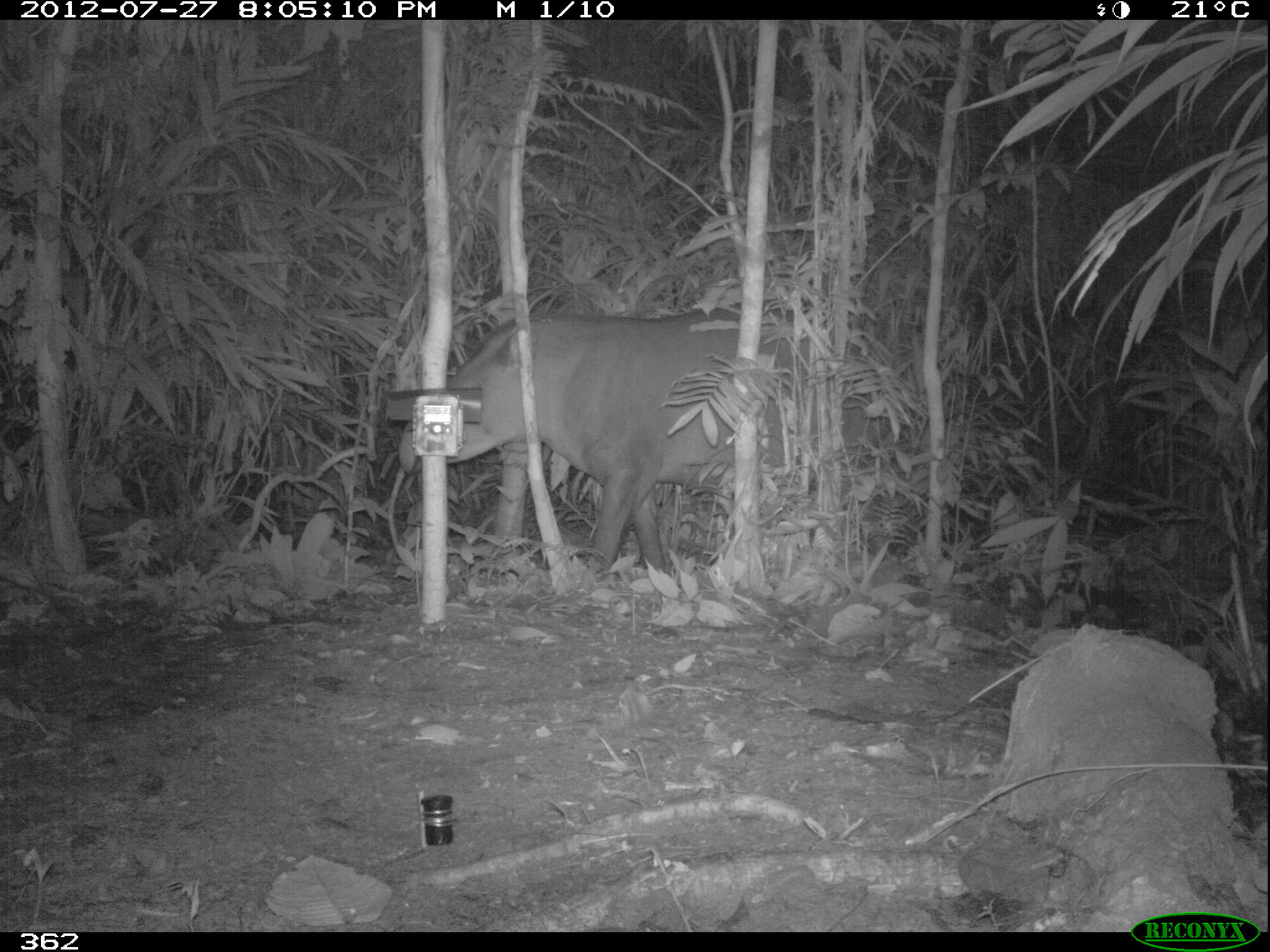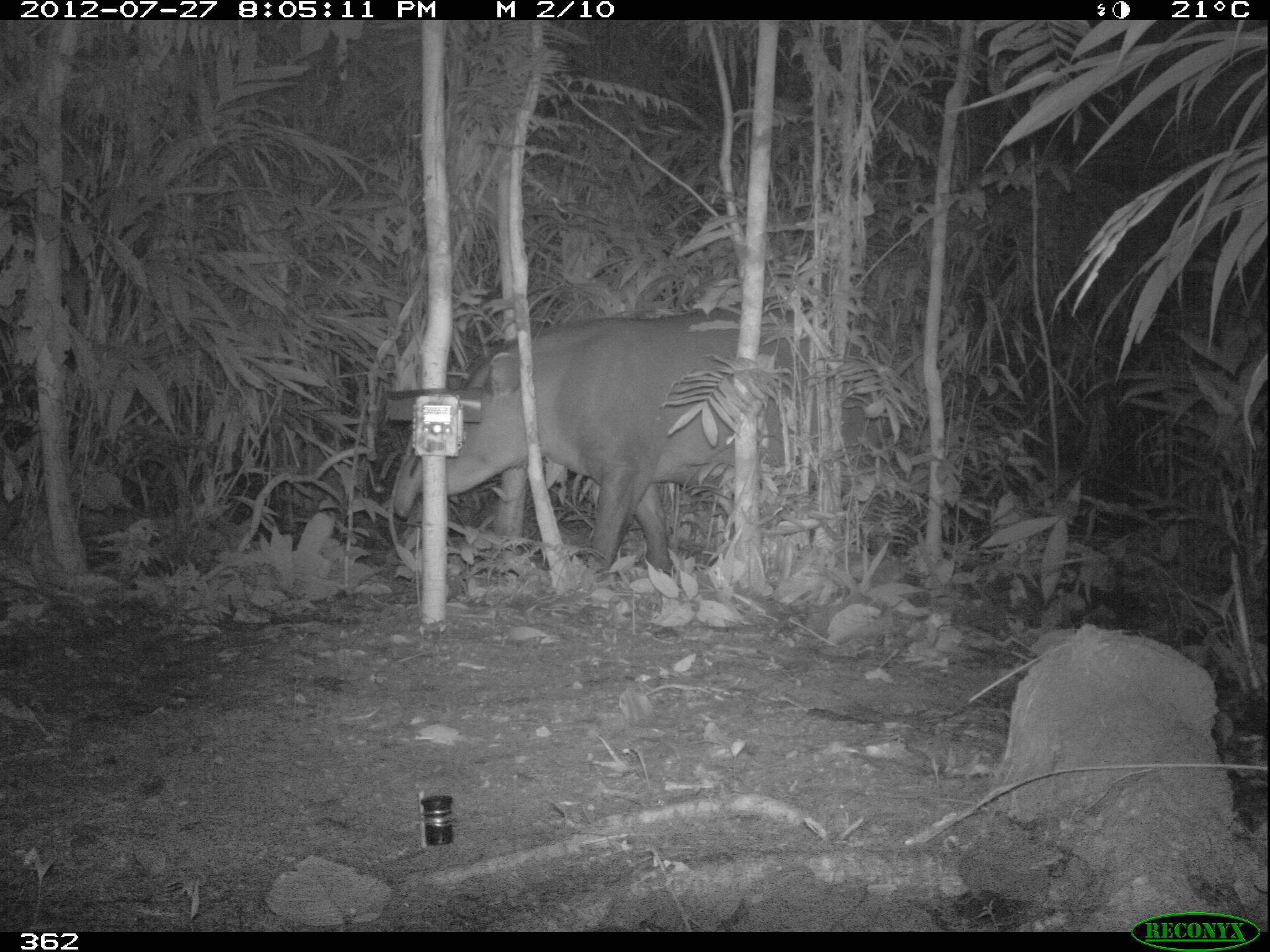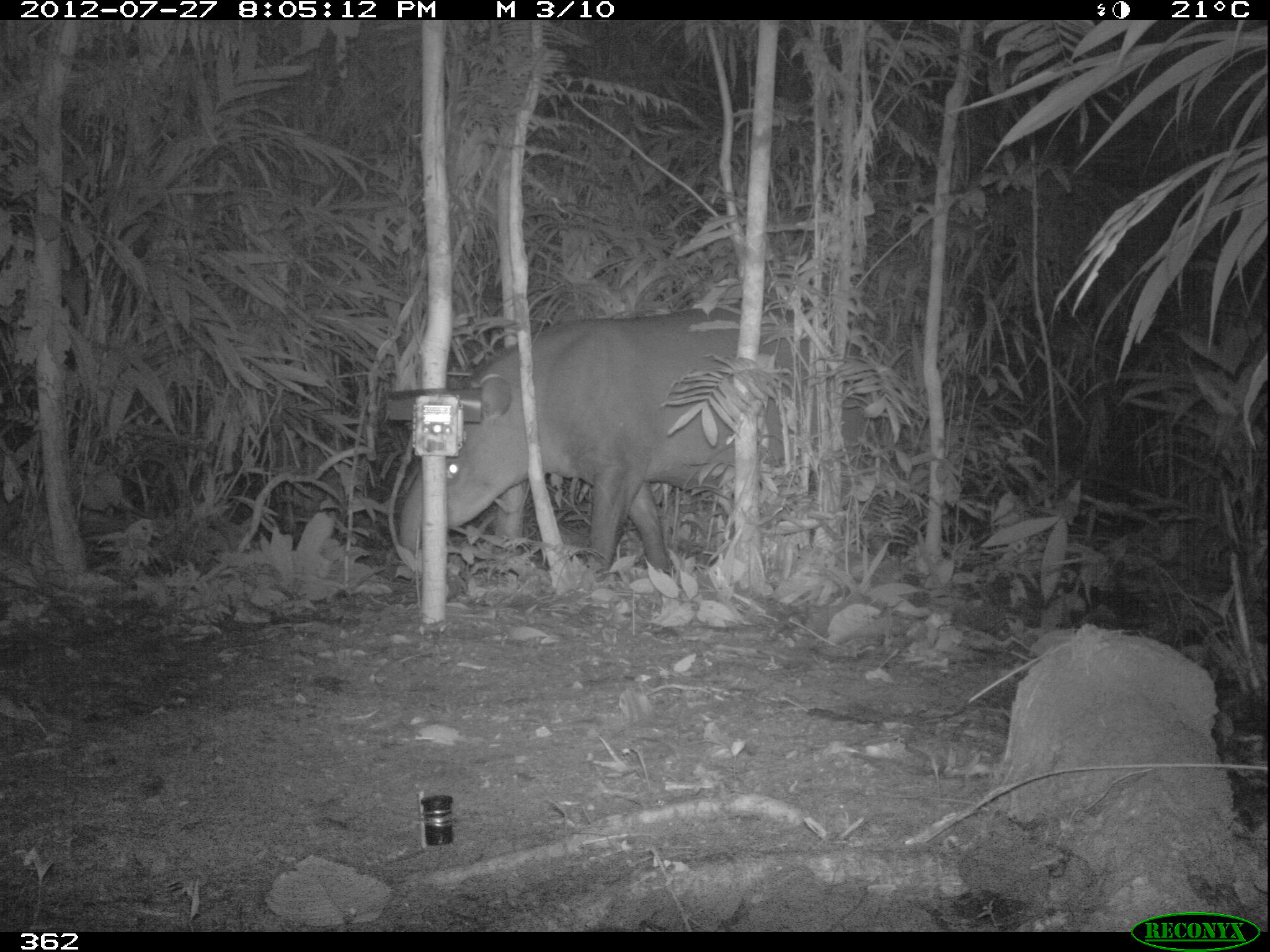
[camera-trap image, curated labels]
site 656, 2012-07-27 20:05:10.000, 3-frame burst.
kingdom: Animalia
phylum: Chordata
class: Mammalia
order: Perissodactyla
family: Tapiridae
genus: Tapirus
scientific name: Tapirus terrestris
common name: south american tapir